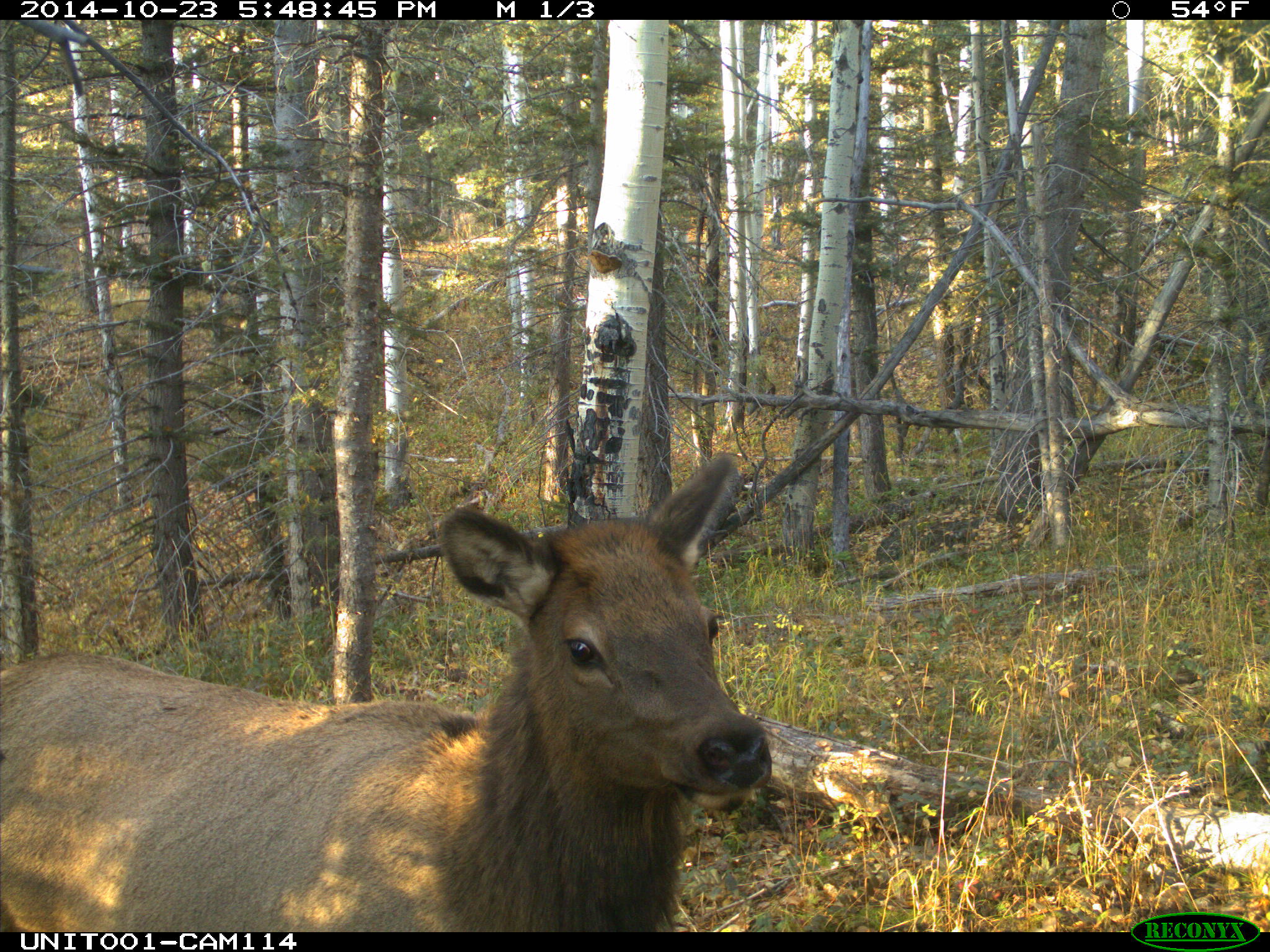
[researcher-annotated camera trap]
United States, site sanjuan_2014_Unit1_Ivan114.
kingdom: Animalia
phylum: Chordata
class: Mammalia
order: Artiodactyla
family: Cervidae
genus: Cervus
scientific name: Cervus elaphus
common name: red deer